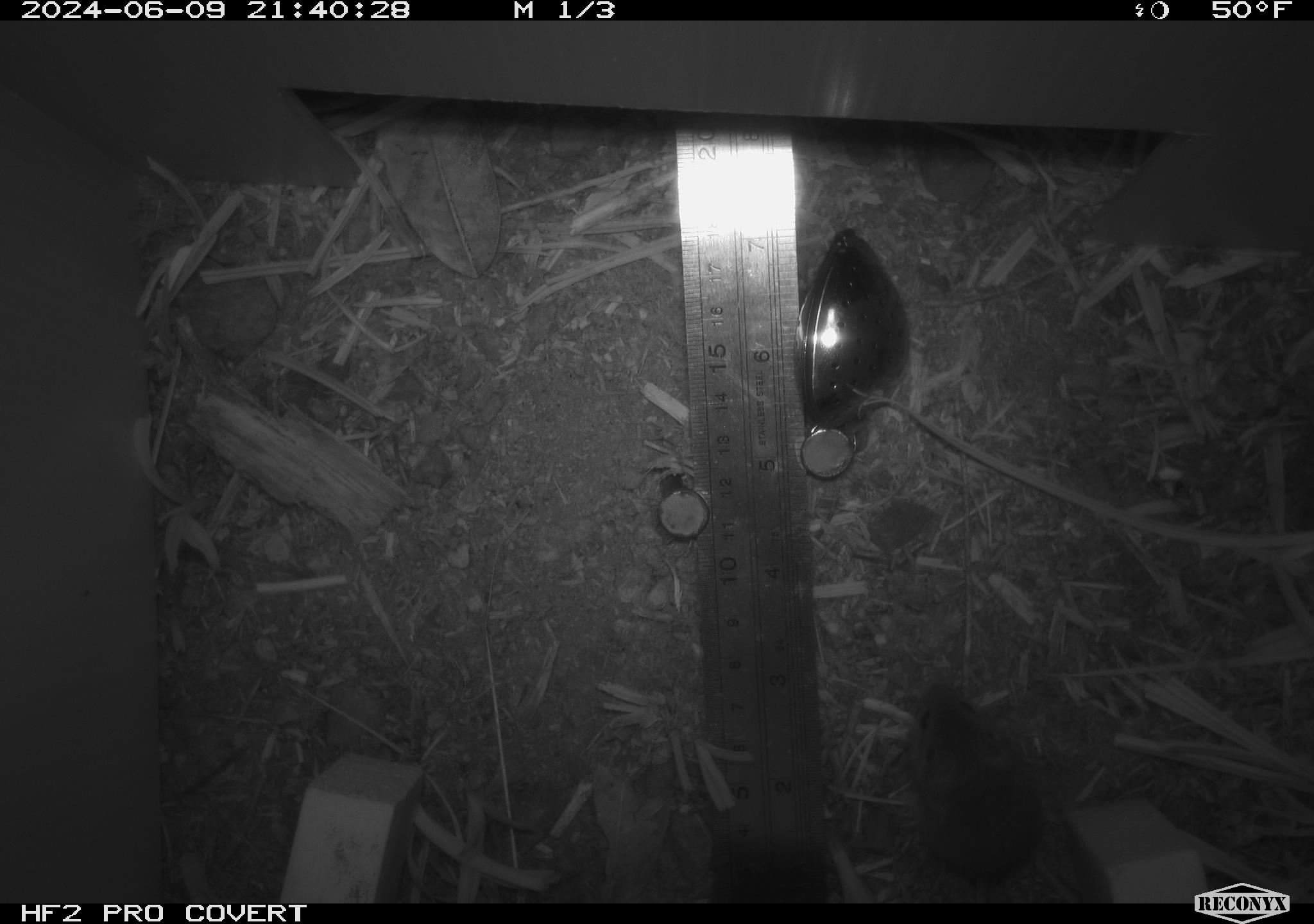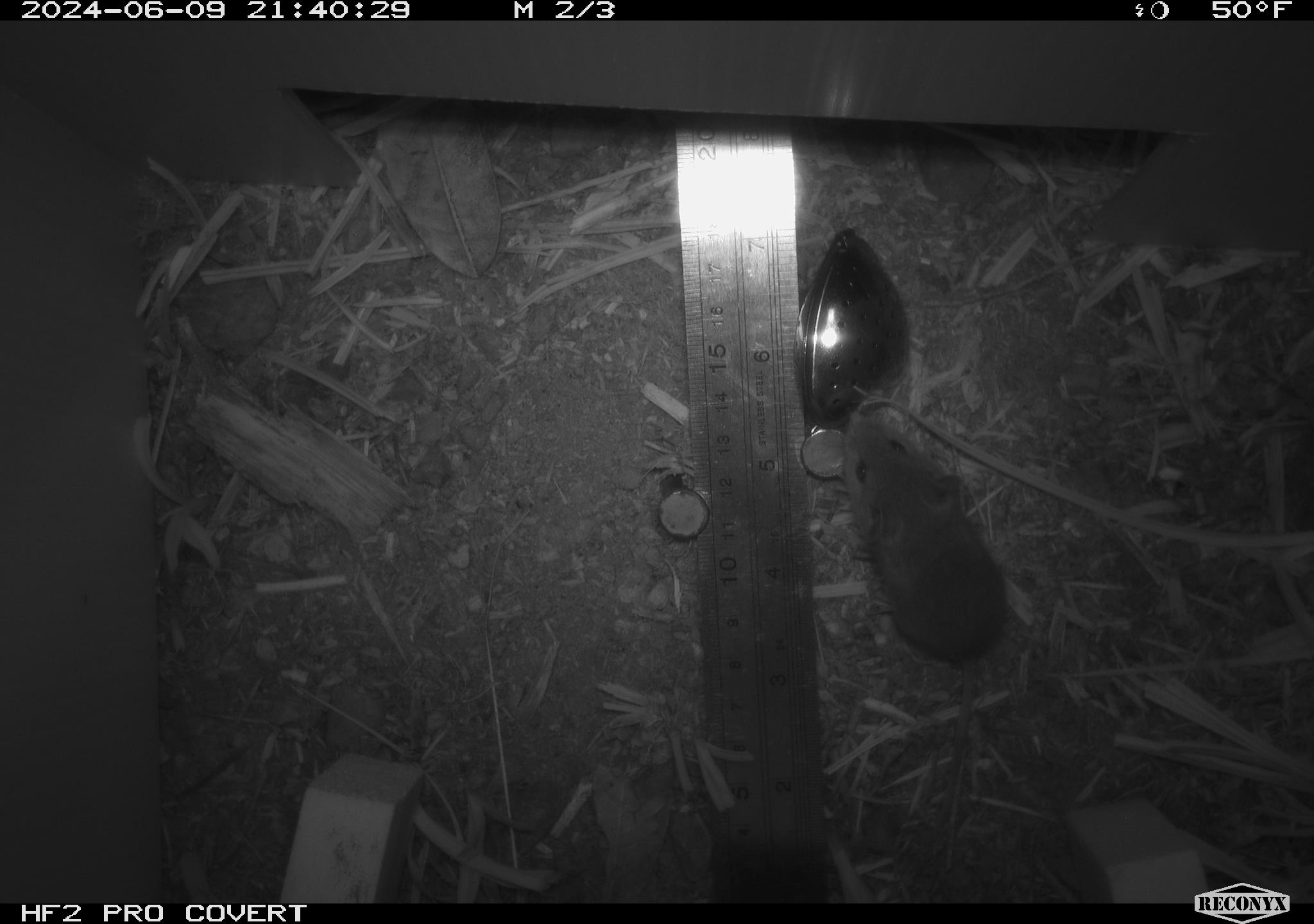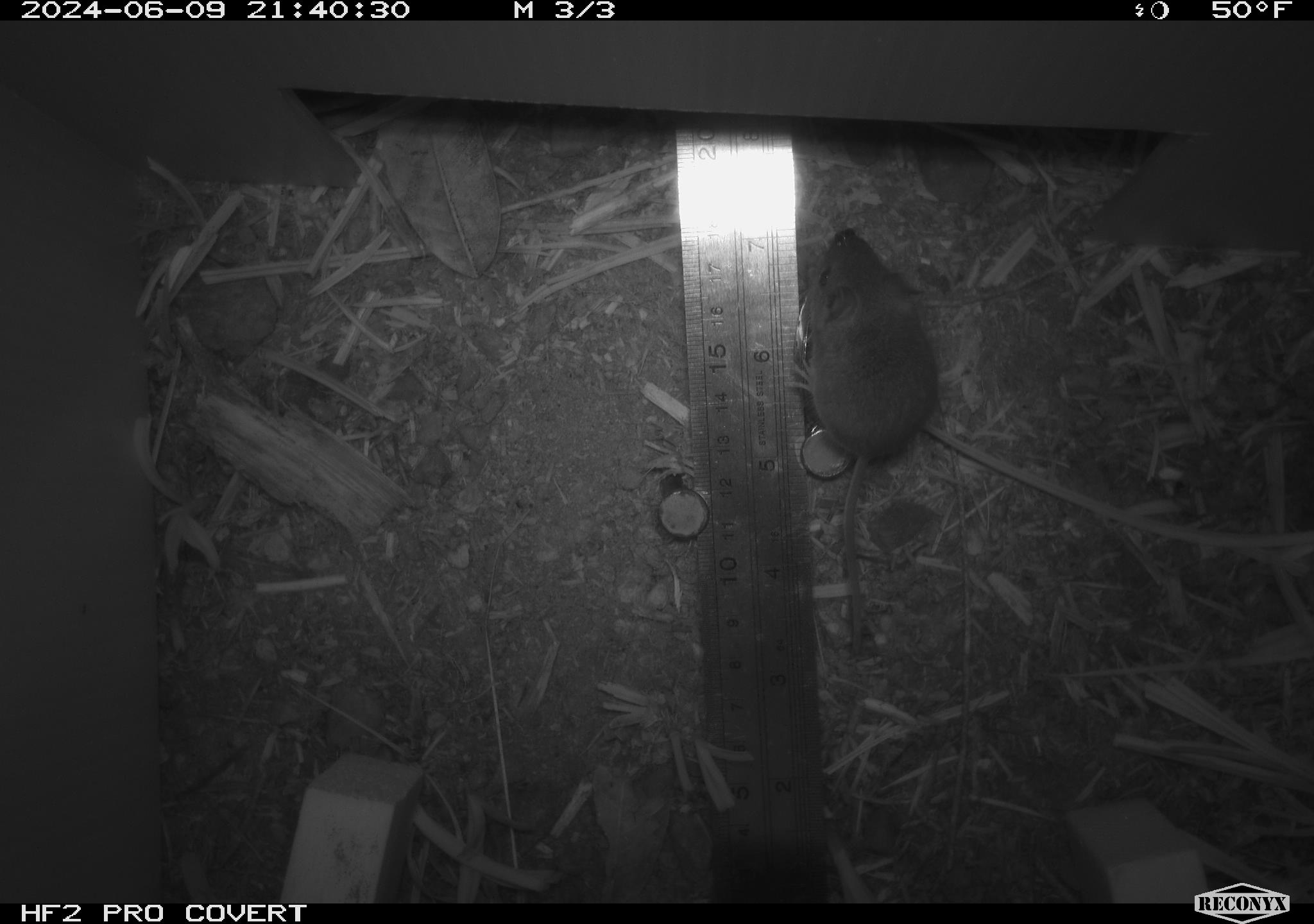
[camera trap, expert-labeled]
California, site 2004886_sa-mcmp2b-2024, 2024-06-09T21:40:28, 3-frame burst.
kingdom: Animalia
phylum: Chordata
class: Mammalia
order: Rodentia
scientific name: Rodentia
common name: mouse species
Mouse species (Rodentia).